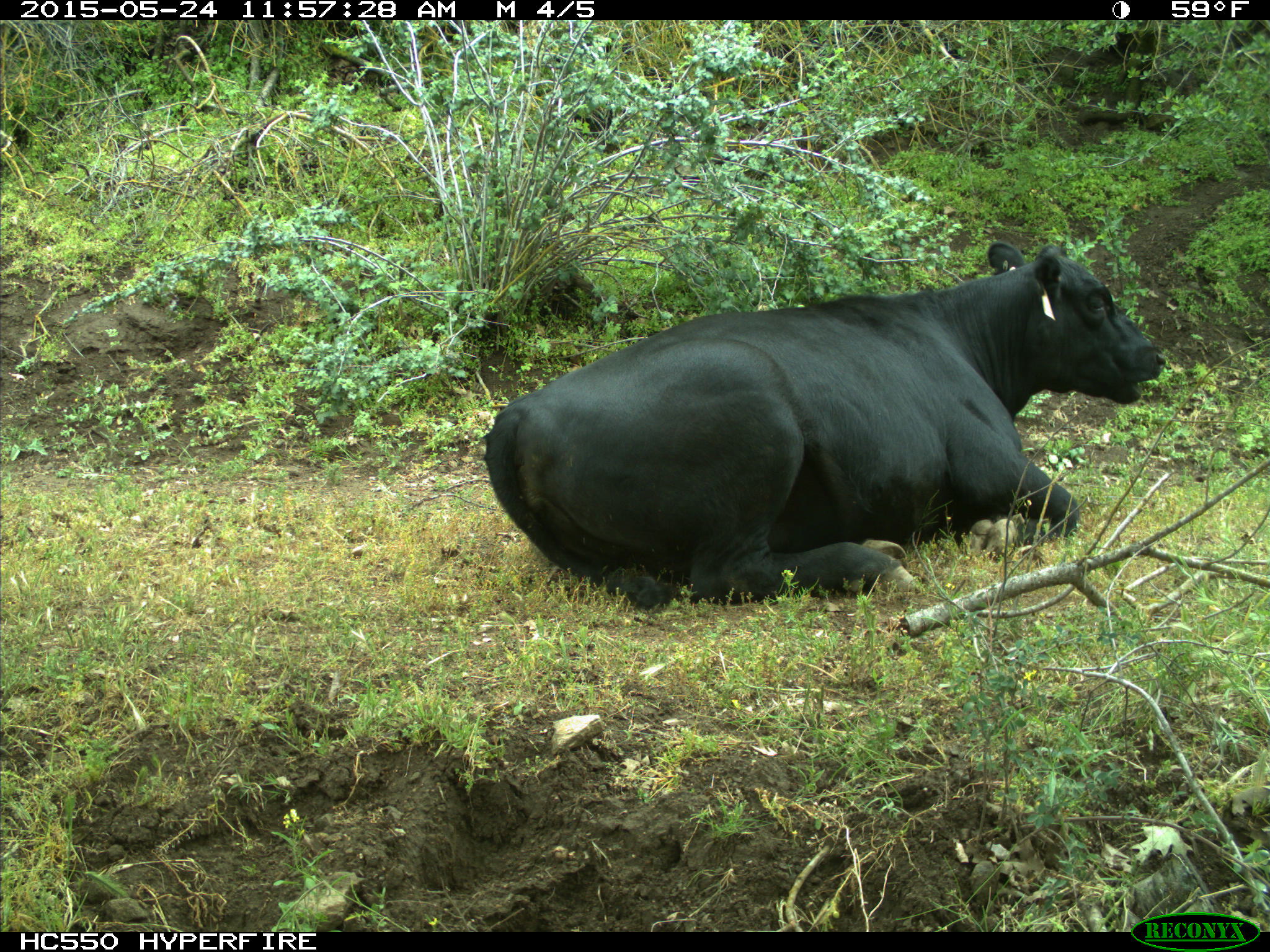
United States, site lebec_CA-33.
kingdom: Animalia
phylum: Chordata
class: Mammalia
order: Artiodactyla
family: Bovidae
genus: Bos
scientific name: Bos taurus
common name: domestic cow